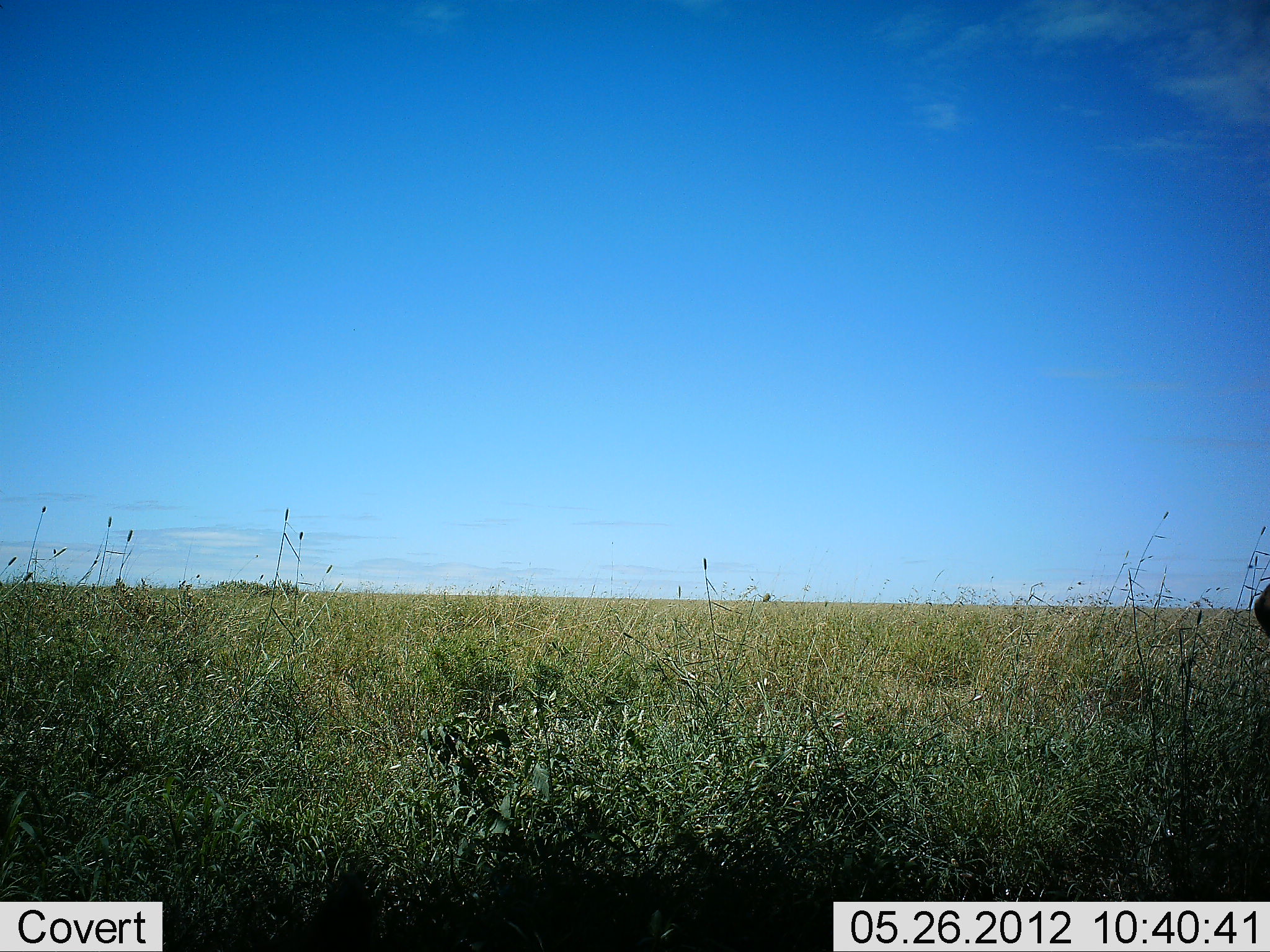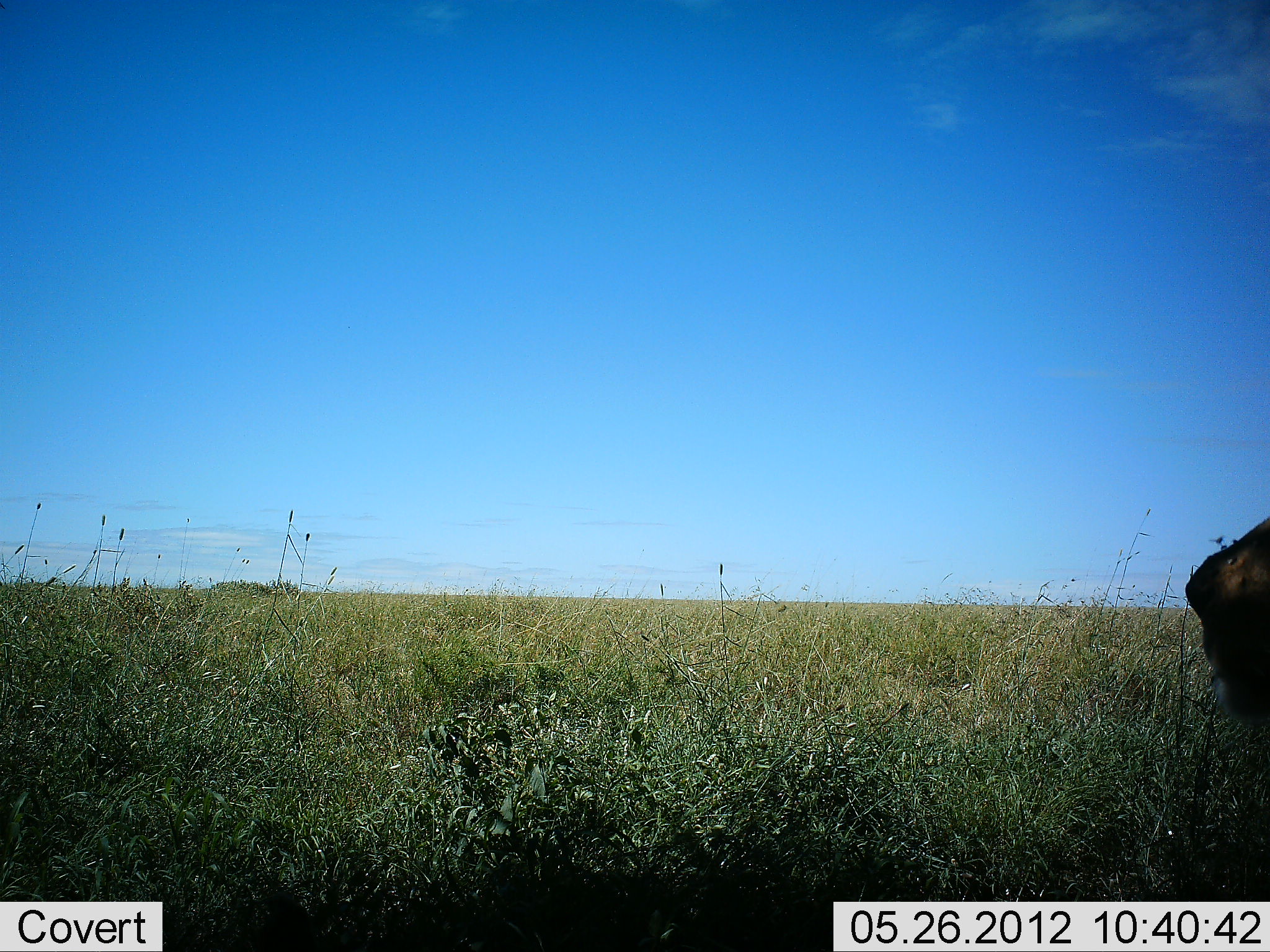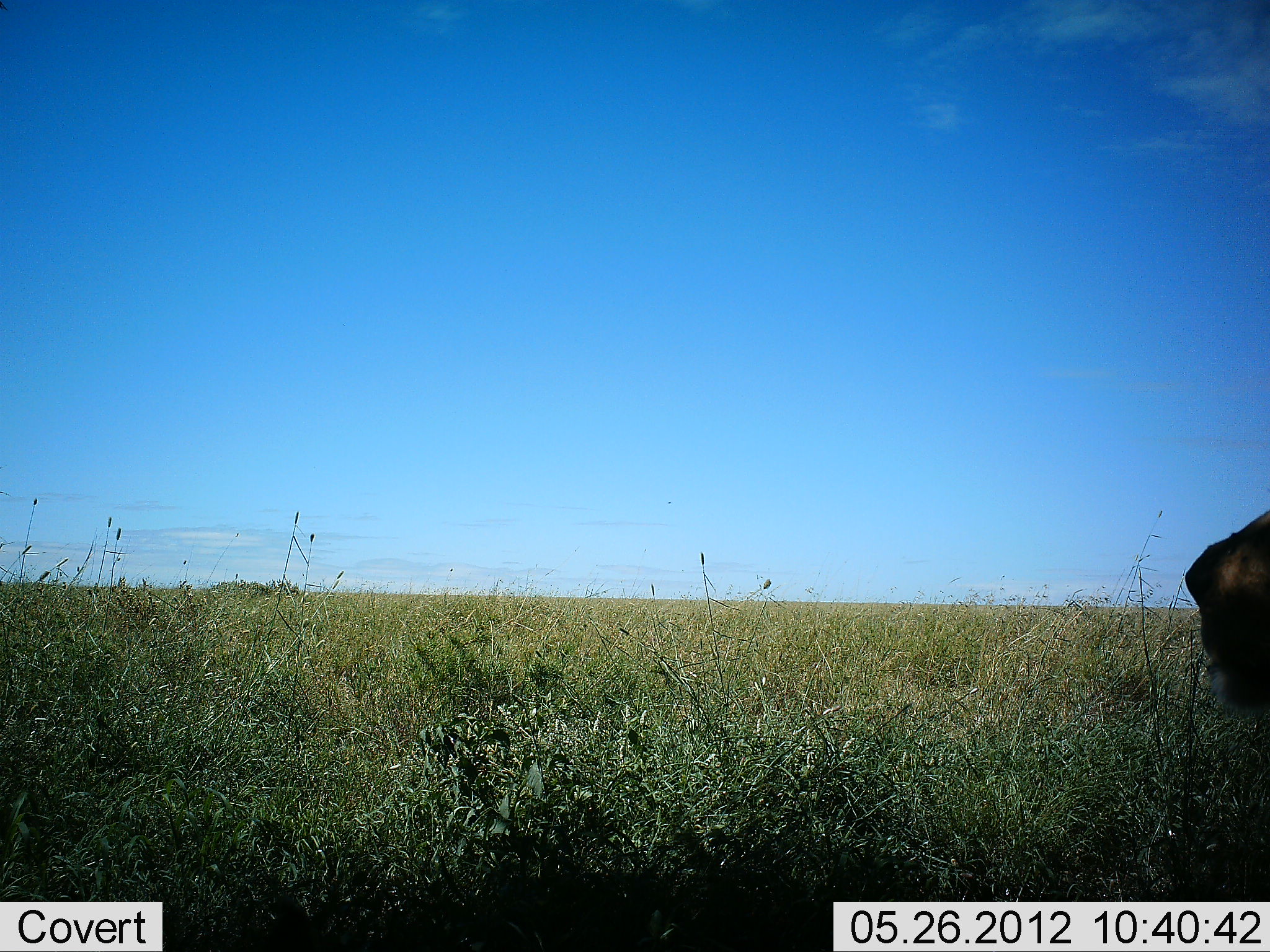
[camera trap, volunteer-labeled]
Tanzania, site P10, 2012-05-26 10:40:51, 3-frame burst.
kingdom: Animalia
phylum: Chordata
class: Mammalia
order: Carnivora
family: Felidae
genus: Panthera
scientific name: Panthera leo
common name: lion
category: lionfemale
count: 1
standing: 29%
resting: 57%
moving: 14%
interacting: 0%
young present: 0%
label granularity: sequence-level